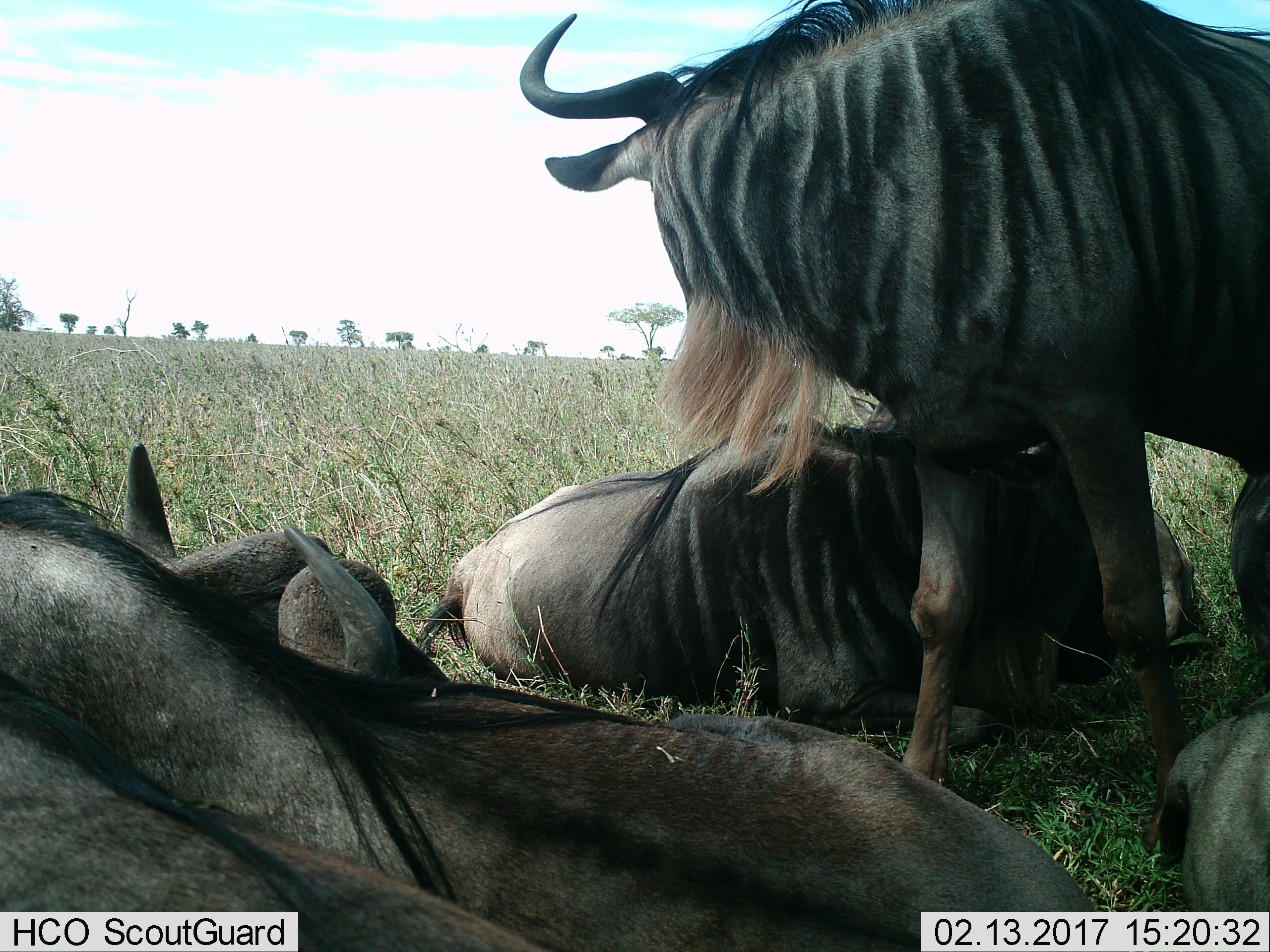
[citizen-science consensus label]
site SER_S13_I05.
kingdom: Animalia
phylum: Chordata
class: Mammalia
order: Artiodactyla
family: Bovidae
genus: Connochaetes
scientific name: Connochaetes taurinus taurinus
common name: blue wildebeest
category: wildebeestblue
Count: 4.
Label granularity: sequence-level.